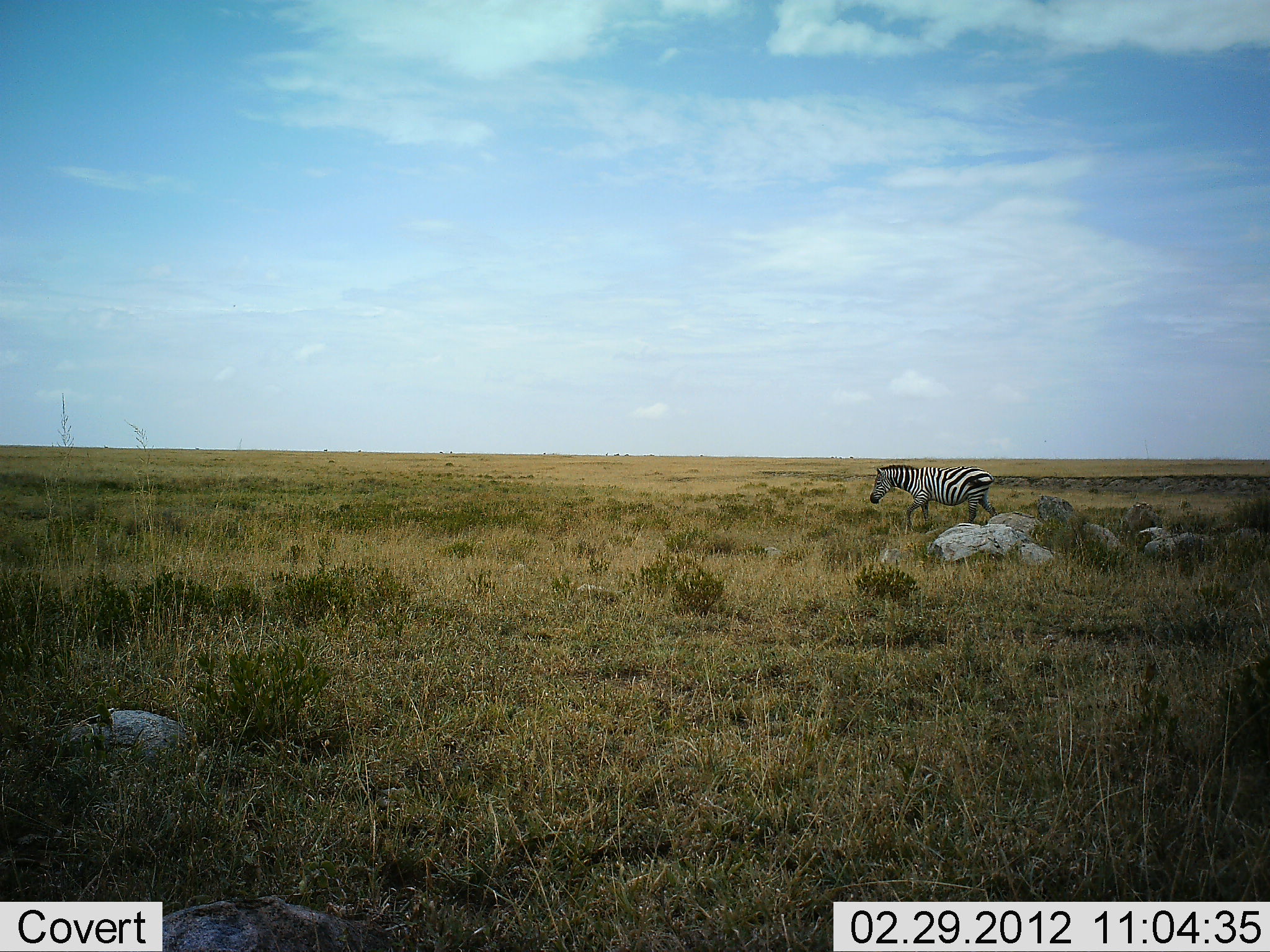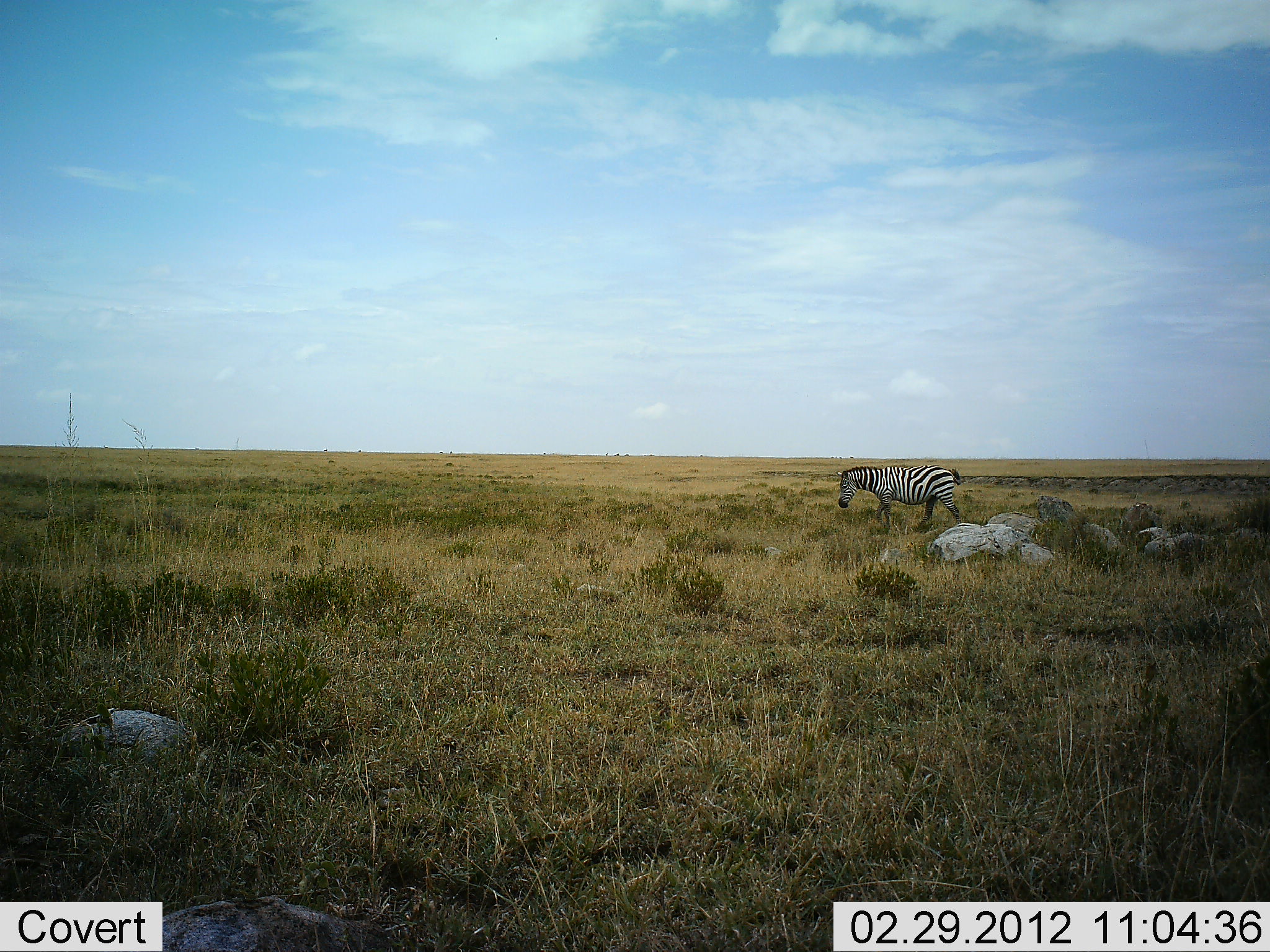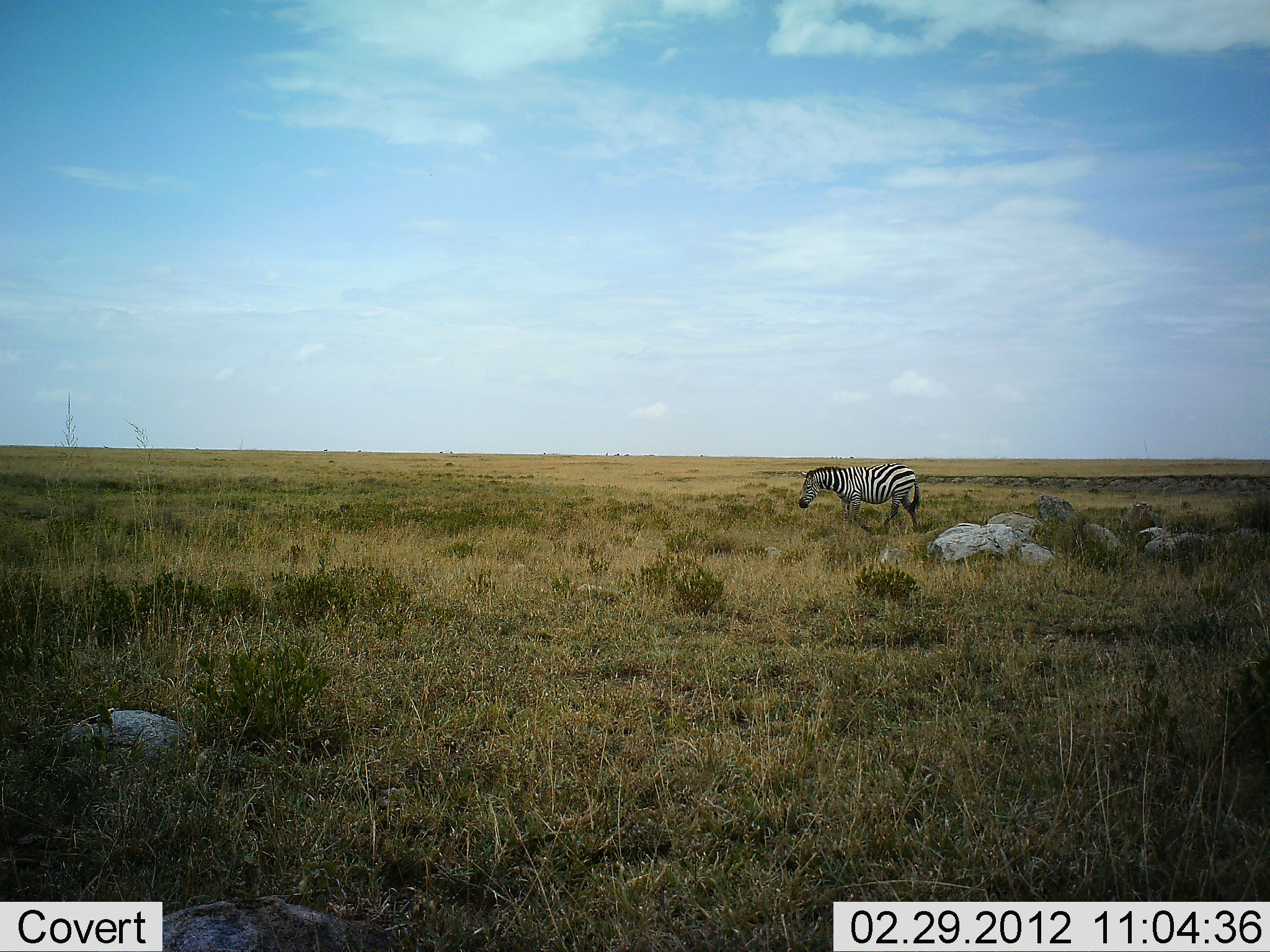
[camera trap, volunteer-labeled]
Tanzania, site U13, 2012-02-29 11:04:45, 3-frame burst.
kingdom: Animalia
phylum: Chordata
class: Mammalia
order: Perissodactyla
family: Equidae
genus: Equus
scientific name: Equus quagga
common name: plains zebra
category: zebra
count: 1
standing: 0%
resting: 0%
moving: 100%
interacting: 0%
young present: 0%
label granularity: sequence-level